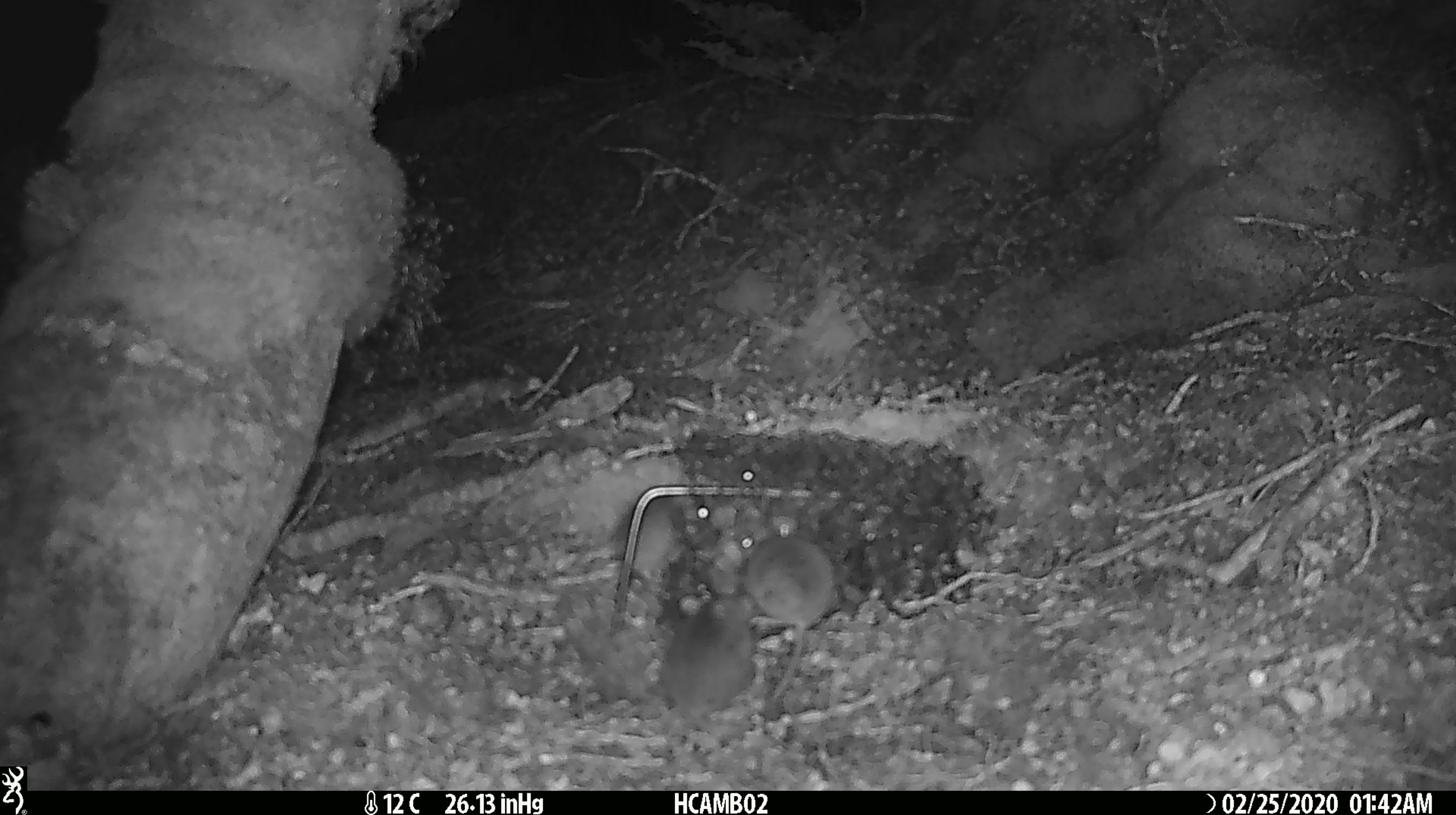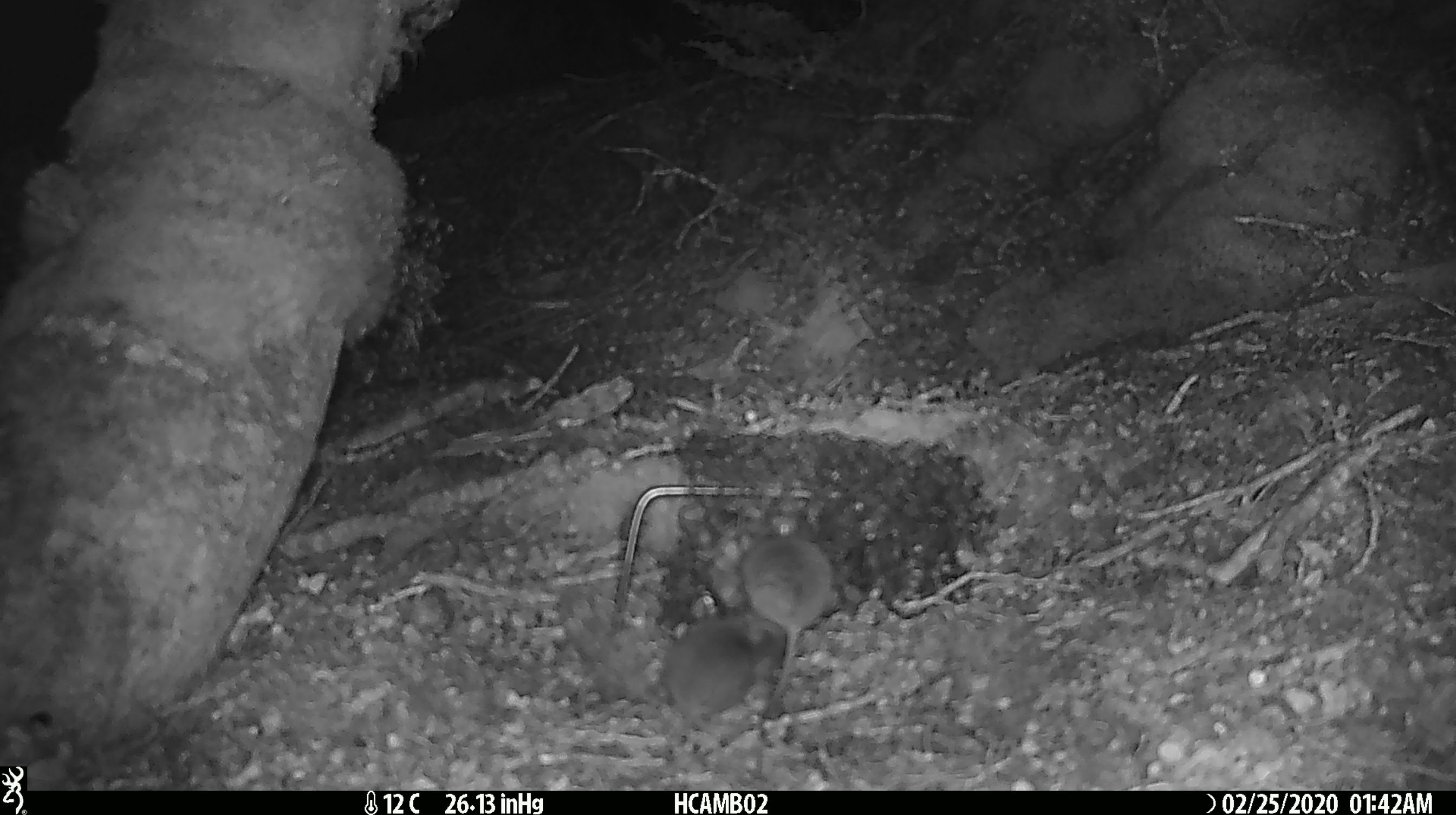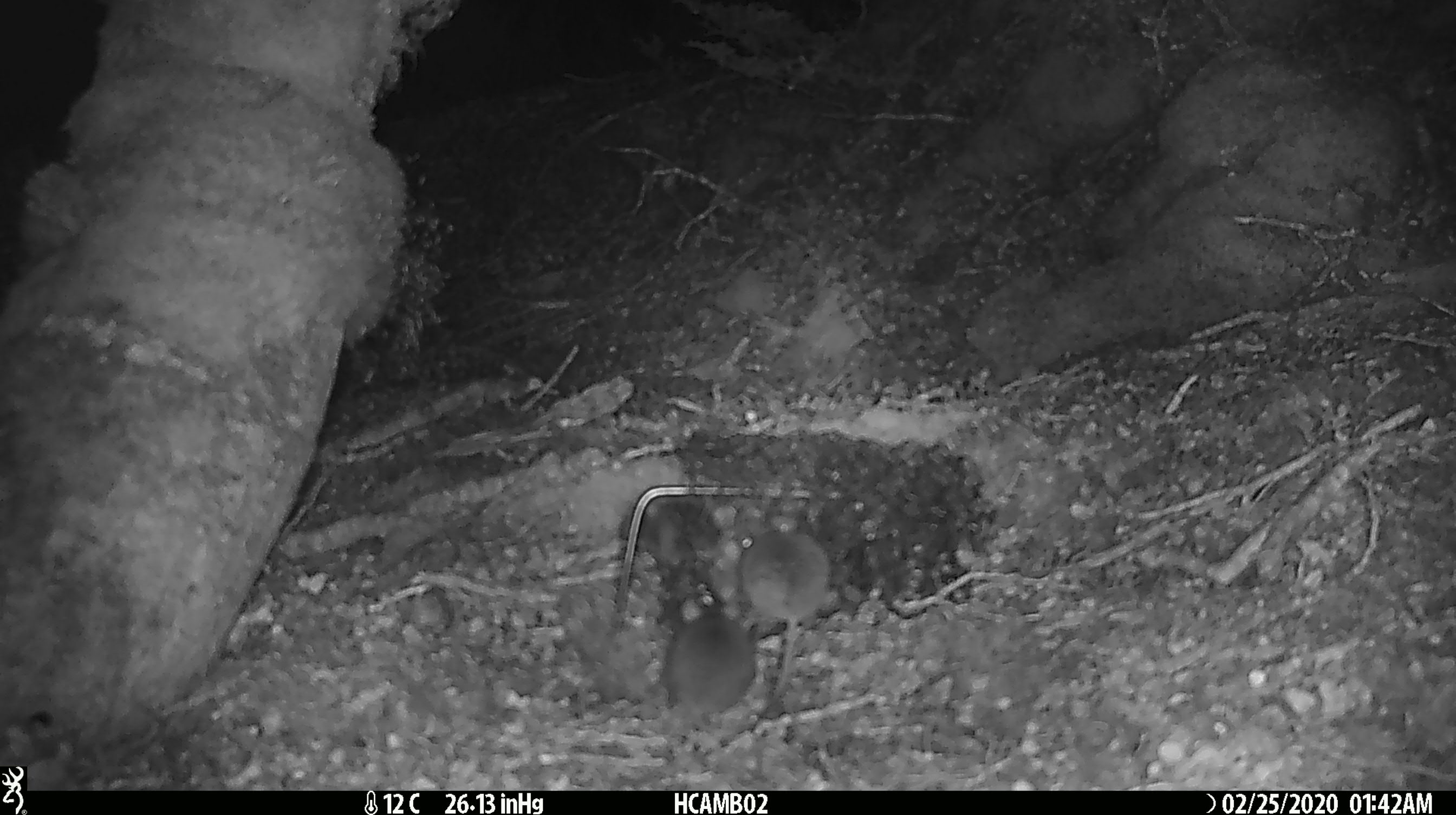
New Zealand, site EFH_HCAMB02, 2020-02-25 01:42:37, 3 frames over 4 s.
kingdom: Animalia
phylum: Chordata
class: Mammalia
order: Rodentia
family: Muridae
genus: Mus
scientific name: Mus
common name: mouse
Mouse (Mus).